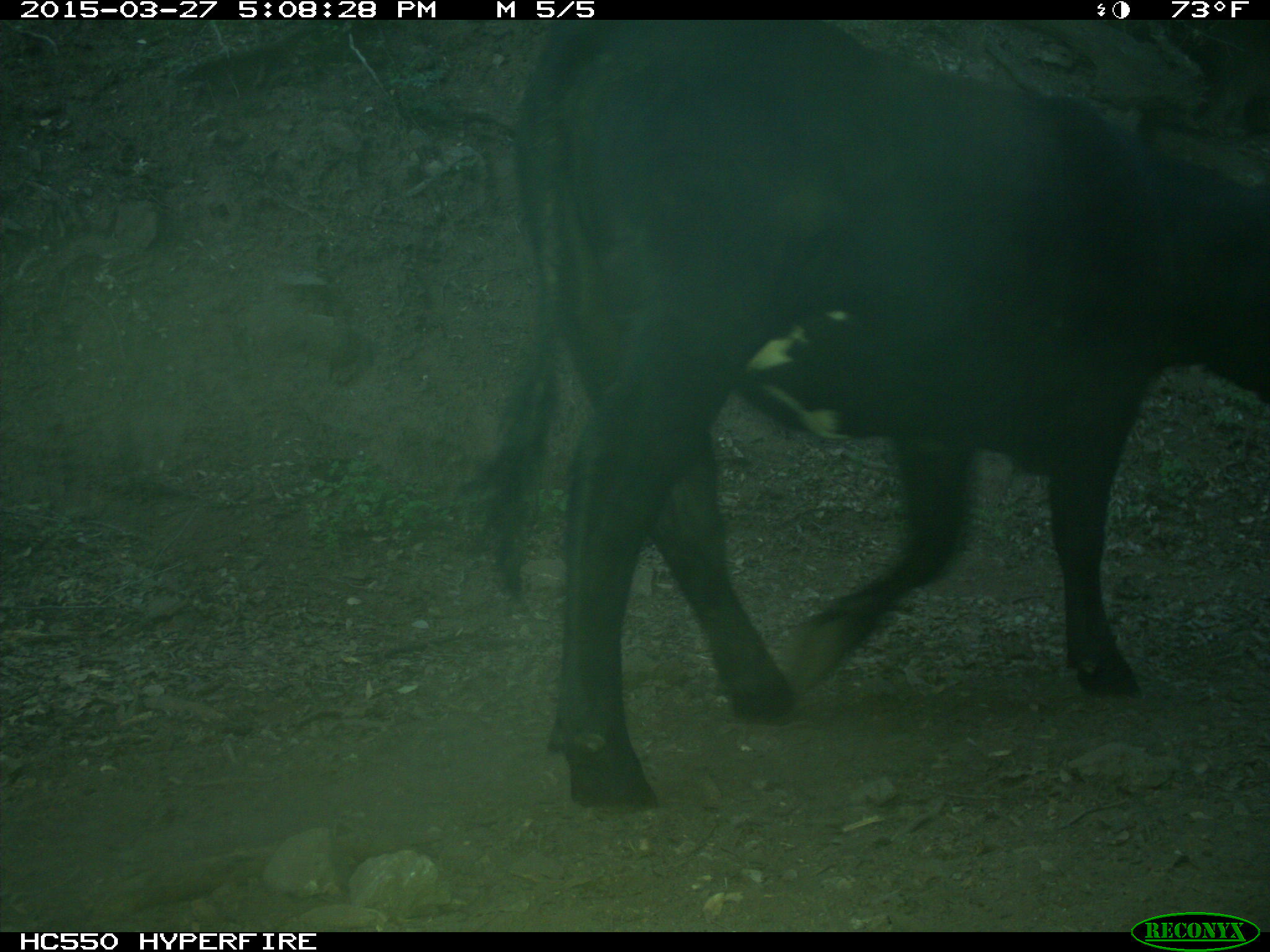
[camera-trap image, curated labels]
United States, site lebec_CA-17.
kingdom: Animalia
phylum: Chordata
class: Mammalia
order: Artiodactyla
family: Bovidae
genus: Bos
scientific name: Bos taurus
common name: domestic cow